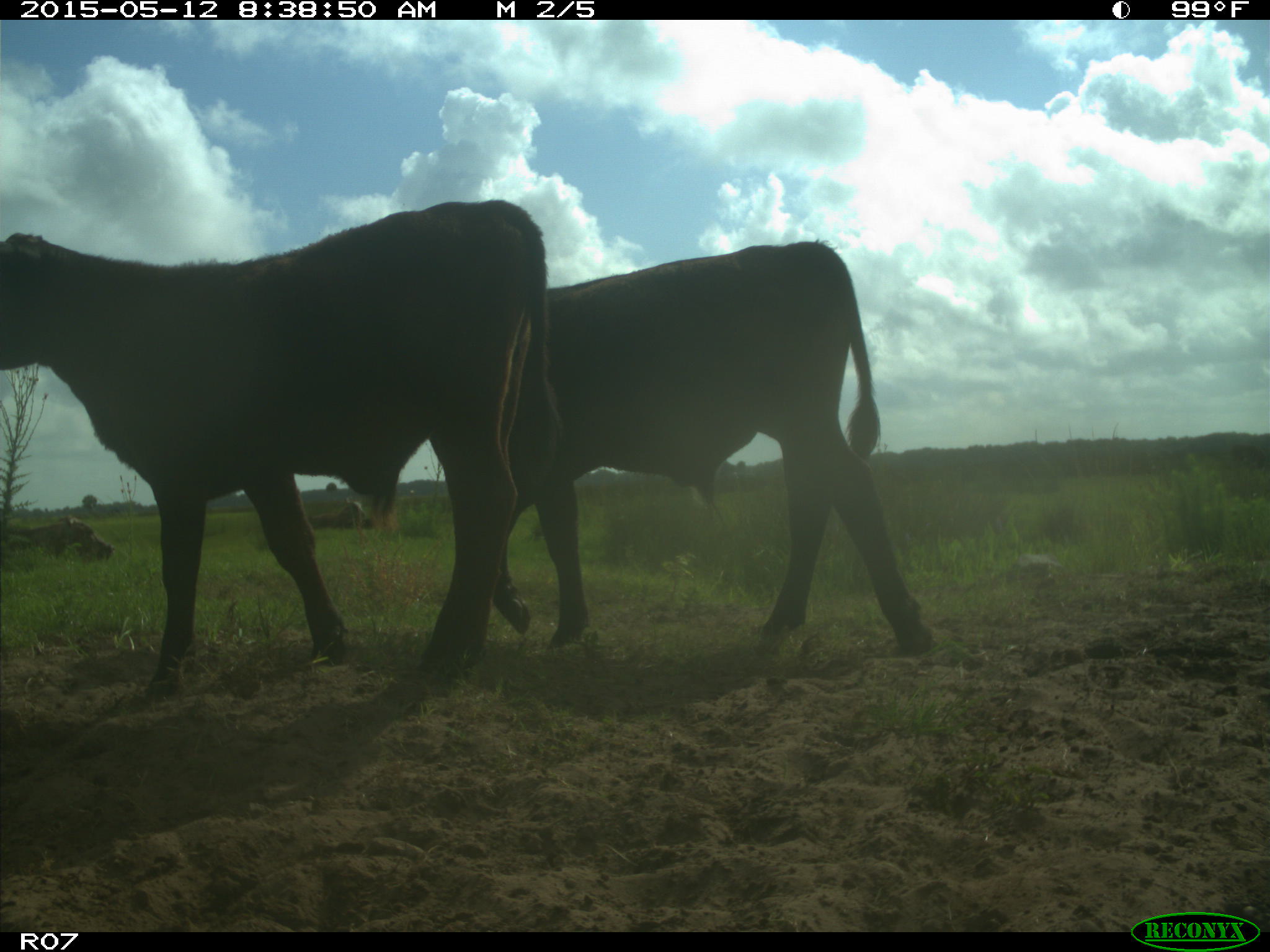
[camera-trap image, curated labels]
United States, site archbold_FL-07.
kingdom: Animalia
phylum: Chordata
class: Mammalia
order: Artiodactyla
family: Bovidae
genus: Bos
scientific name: Bos taurus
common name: domestic cow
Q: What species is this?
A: Bos taurus (domestic cow).